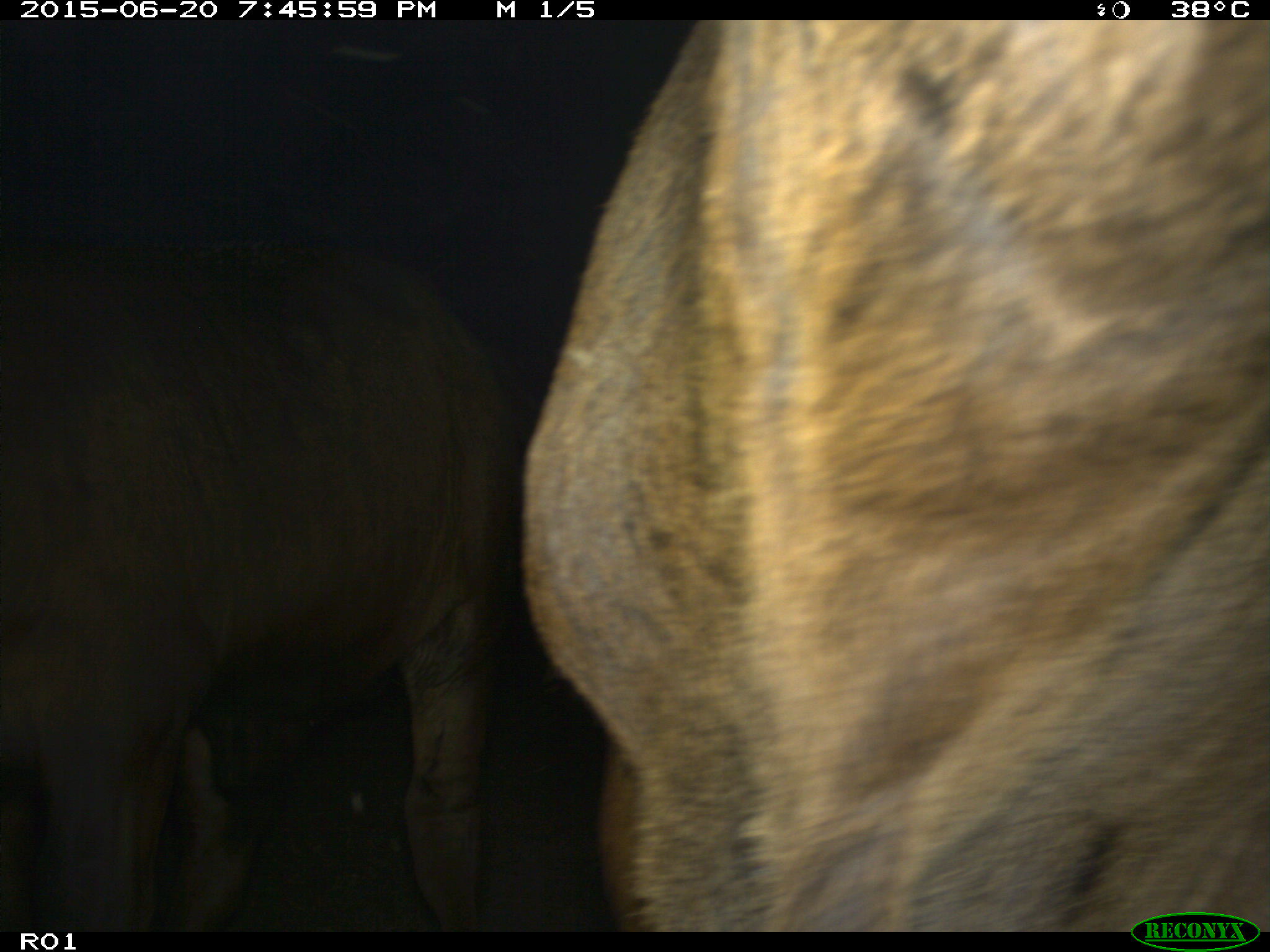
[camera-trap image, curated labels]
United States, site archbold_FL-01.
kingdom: Animalia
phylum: Chordata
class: Mammalia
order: Artiodactyla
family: Bovidae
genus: Bos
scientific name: Bos taurus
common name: domestic cow